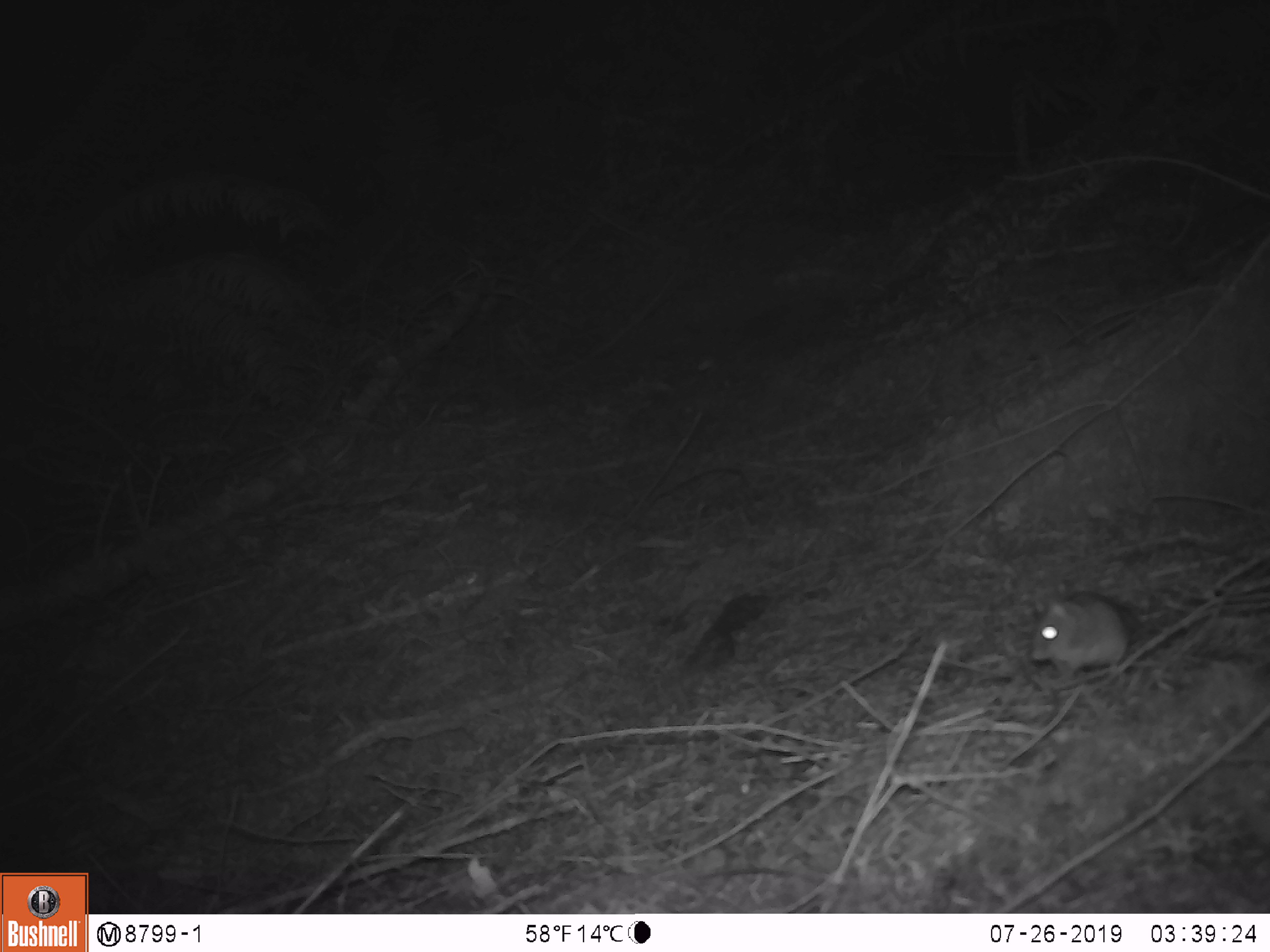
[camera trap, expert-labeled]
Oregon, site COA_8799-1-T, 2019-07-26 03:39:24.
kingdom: Animalia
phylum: Chordata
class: Mammalia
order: Rodentia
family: Cricetidae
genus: Neotoma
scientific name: Neotoma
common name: woodrats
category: neotoma species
Neotoma species (woodrats) (Neotoma).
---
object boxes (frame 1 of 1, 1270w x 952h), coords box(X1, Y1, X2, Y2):
neotoma species: box(1023, 587, 1138, 681)